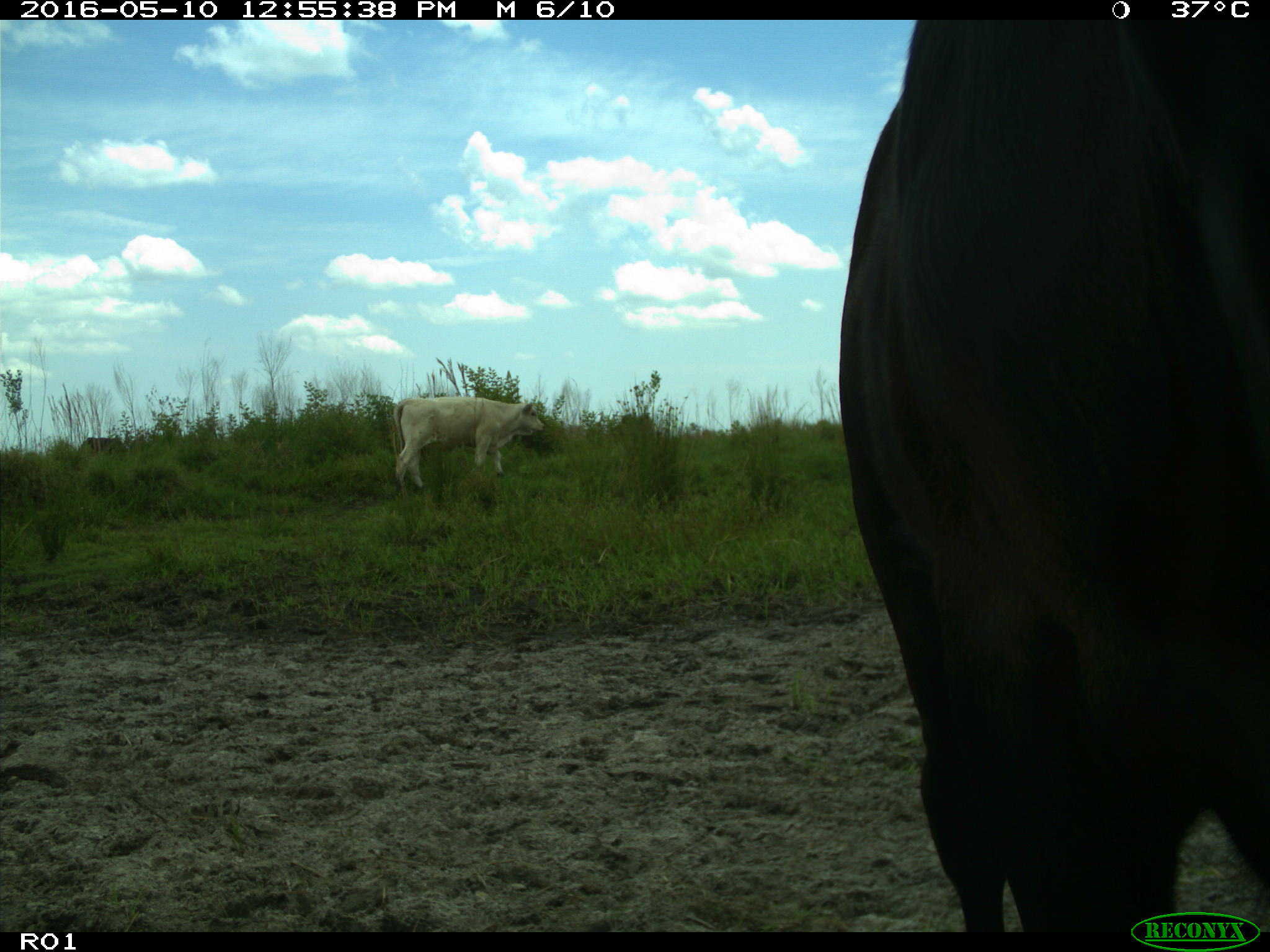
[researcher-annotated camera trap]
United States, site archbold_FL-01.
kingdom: Animalia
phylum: Chordata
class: Mammalia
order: Artiodactyla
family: Bovidae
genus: Bos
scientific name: Bos taurus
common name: domestic cow